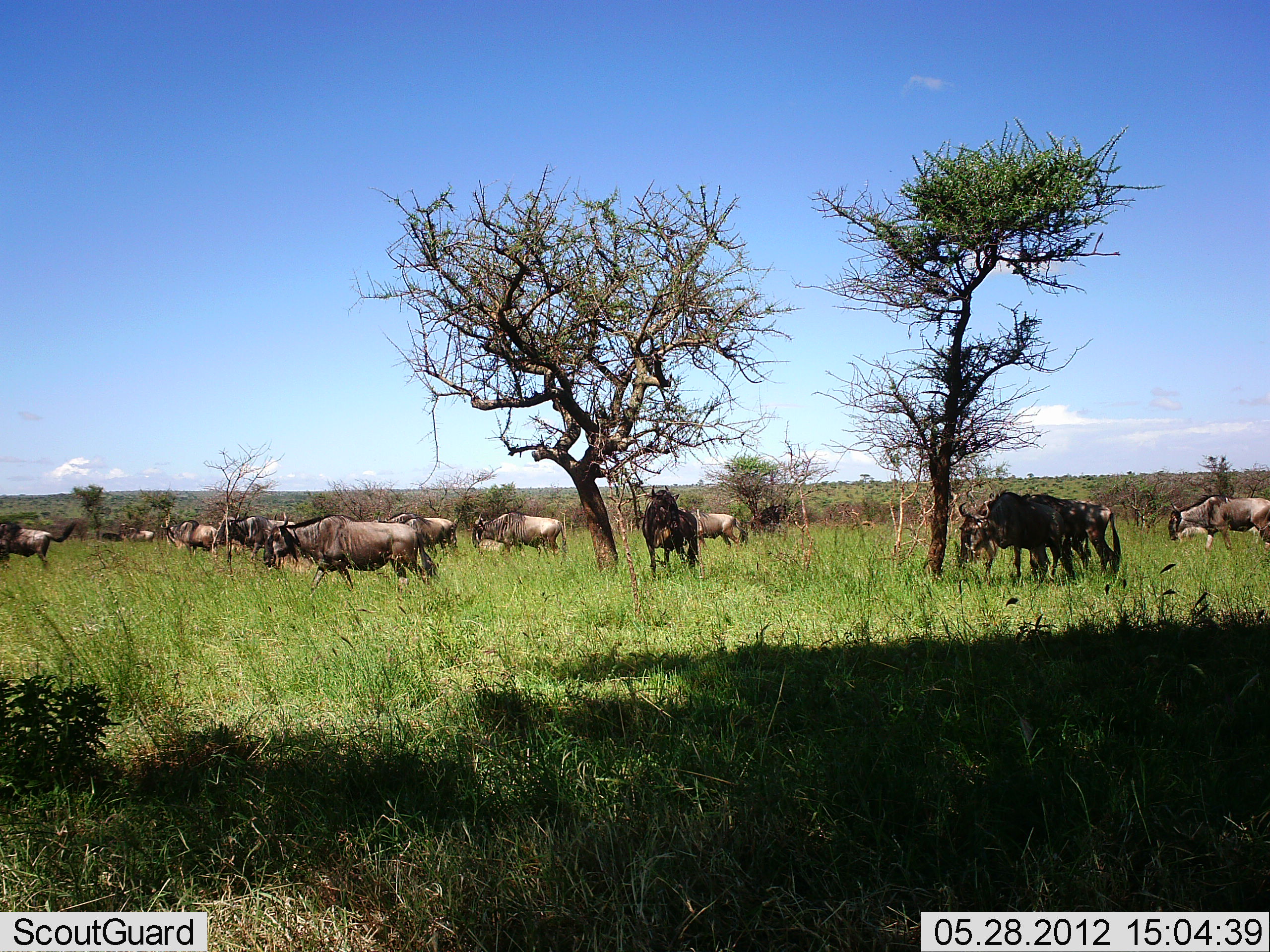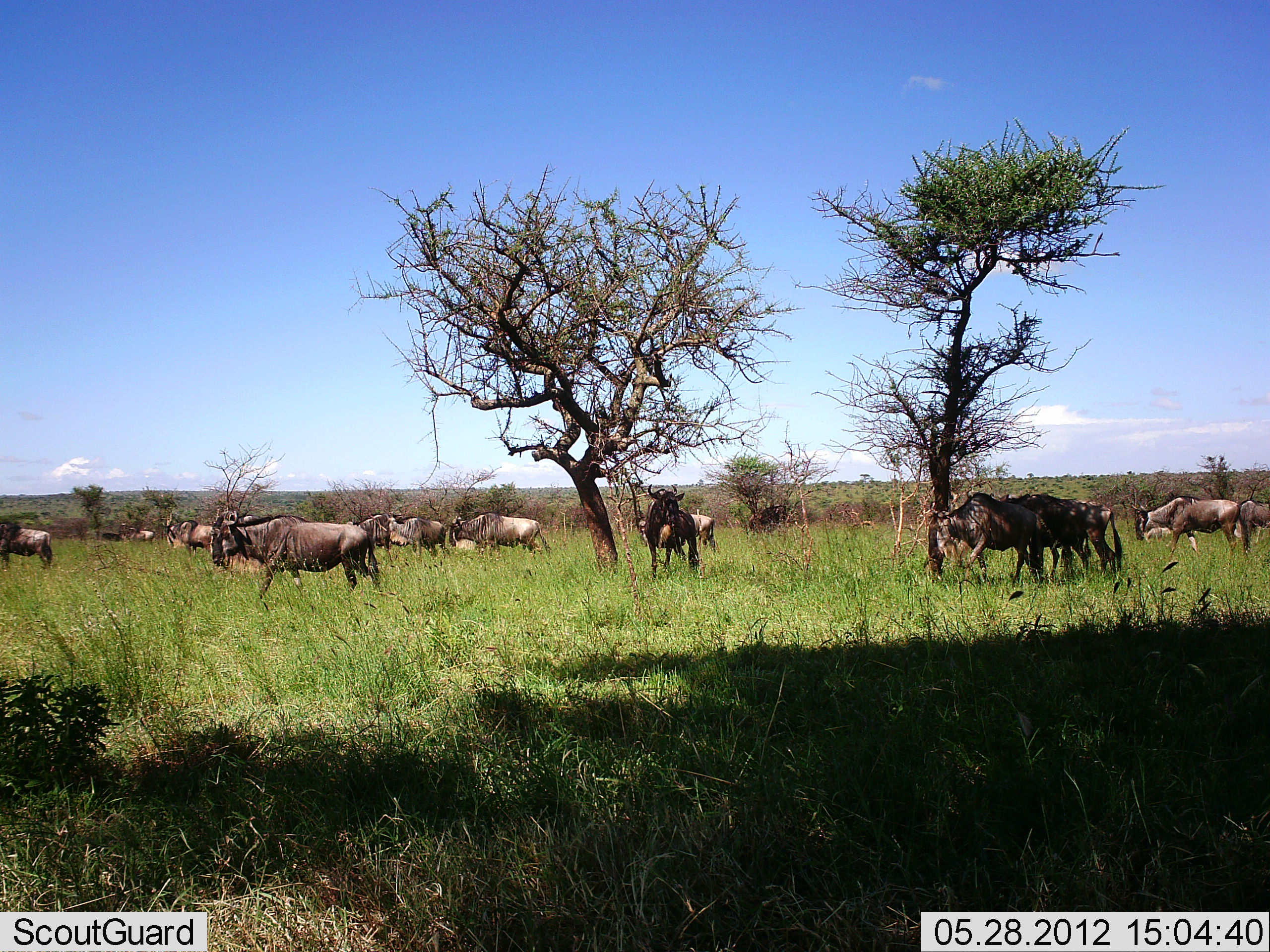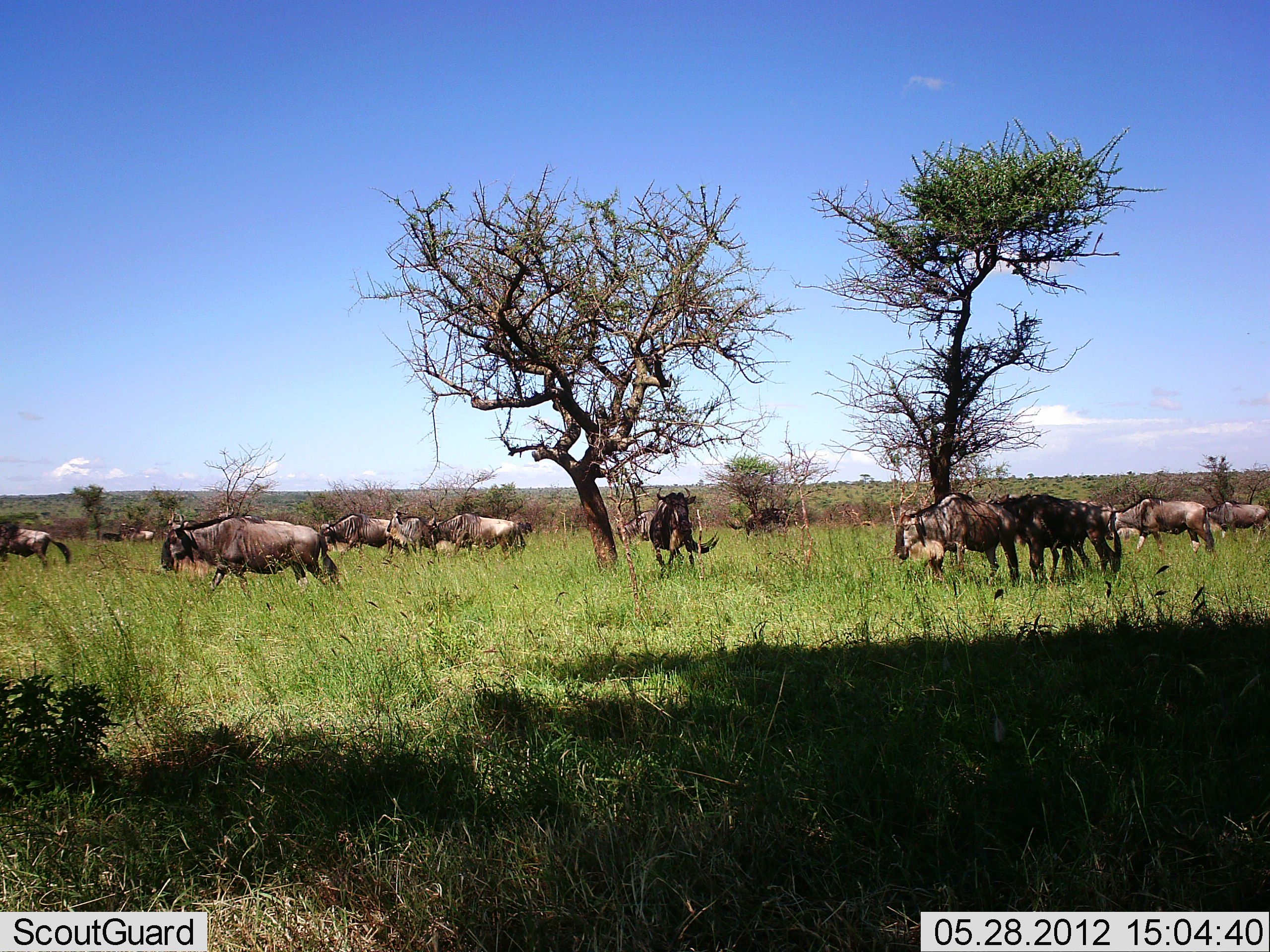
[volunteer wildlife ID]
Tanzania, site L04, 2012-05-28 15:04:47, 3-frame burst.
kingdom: Animalia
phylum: Chordata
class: Mammalia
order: Artiodactyla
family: Bovidae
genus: Connochaetes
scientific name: Connochaetes taurinus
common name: blue wildebeest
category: wildebeest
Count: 11-50.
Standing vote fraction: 50%.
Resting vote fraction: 10%.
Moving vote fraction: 90%.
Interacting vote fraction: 30%.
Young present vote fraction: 0%.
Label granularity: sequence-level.